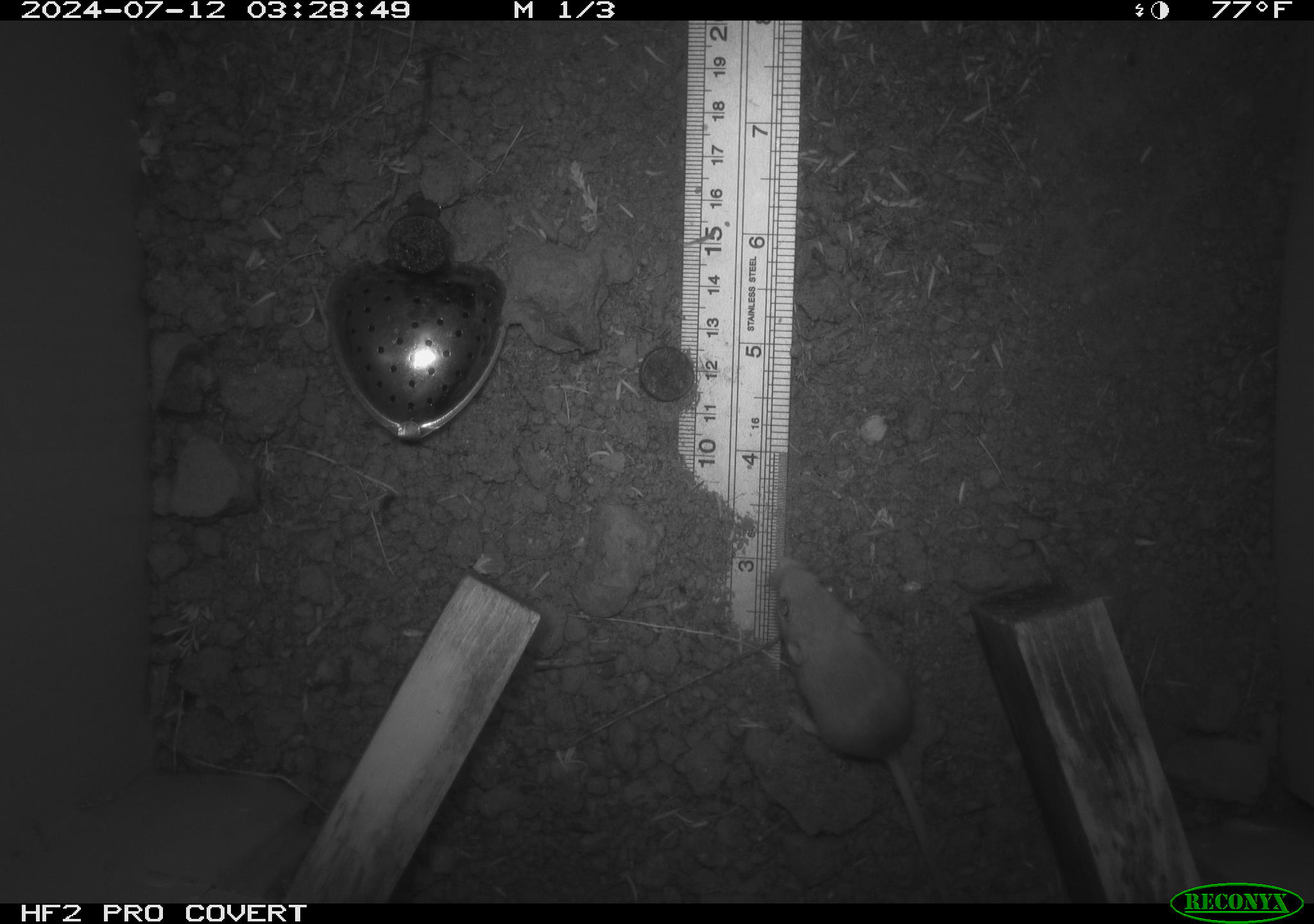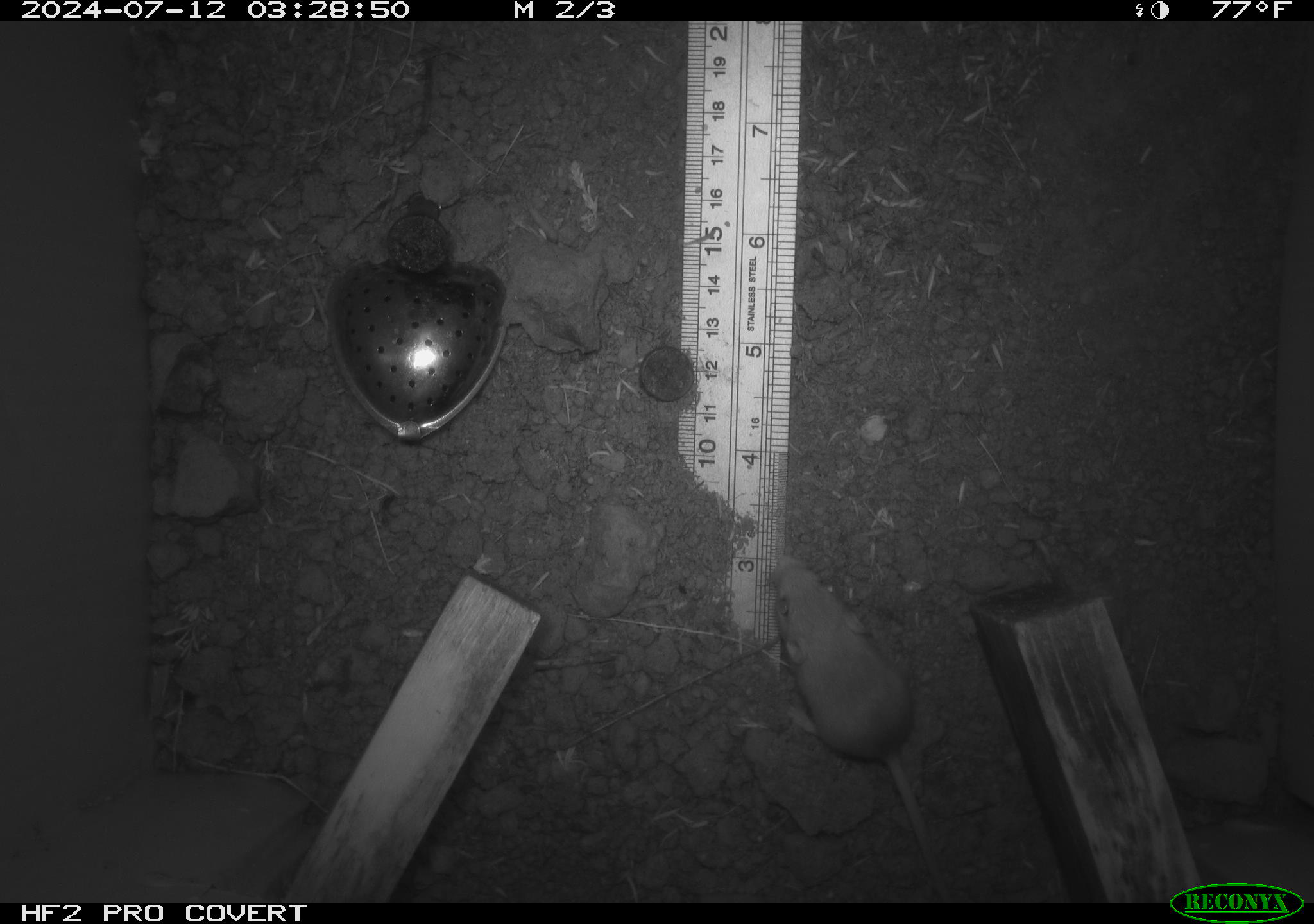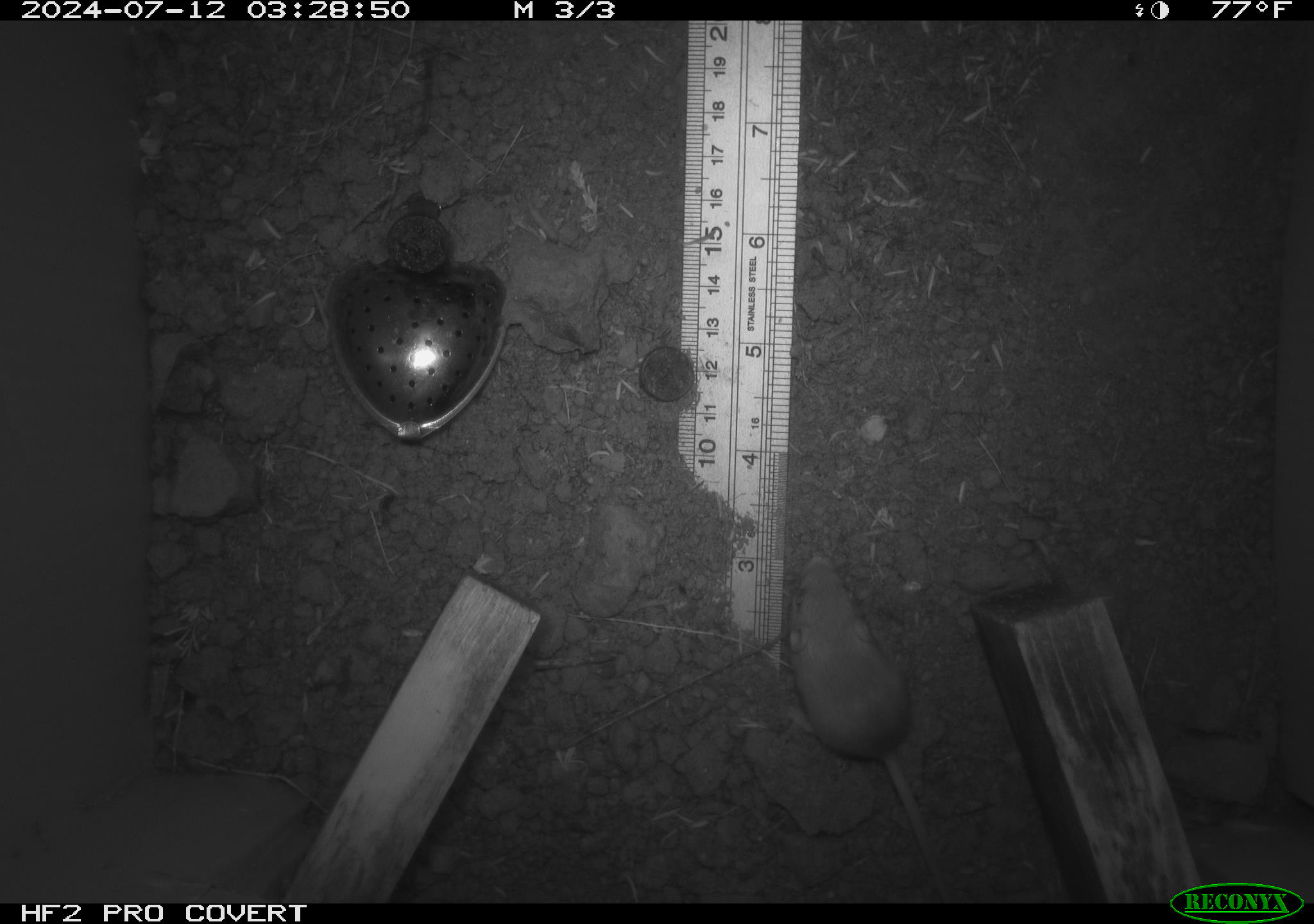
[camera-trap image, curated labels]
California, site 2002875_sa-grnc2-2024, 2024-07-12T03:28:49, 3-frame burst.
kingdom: Animalia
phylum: Chordata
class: Mammalia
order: Rodentia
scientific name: Rodentia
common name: rodent